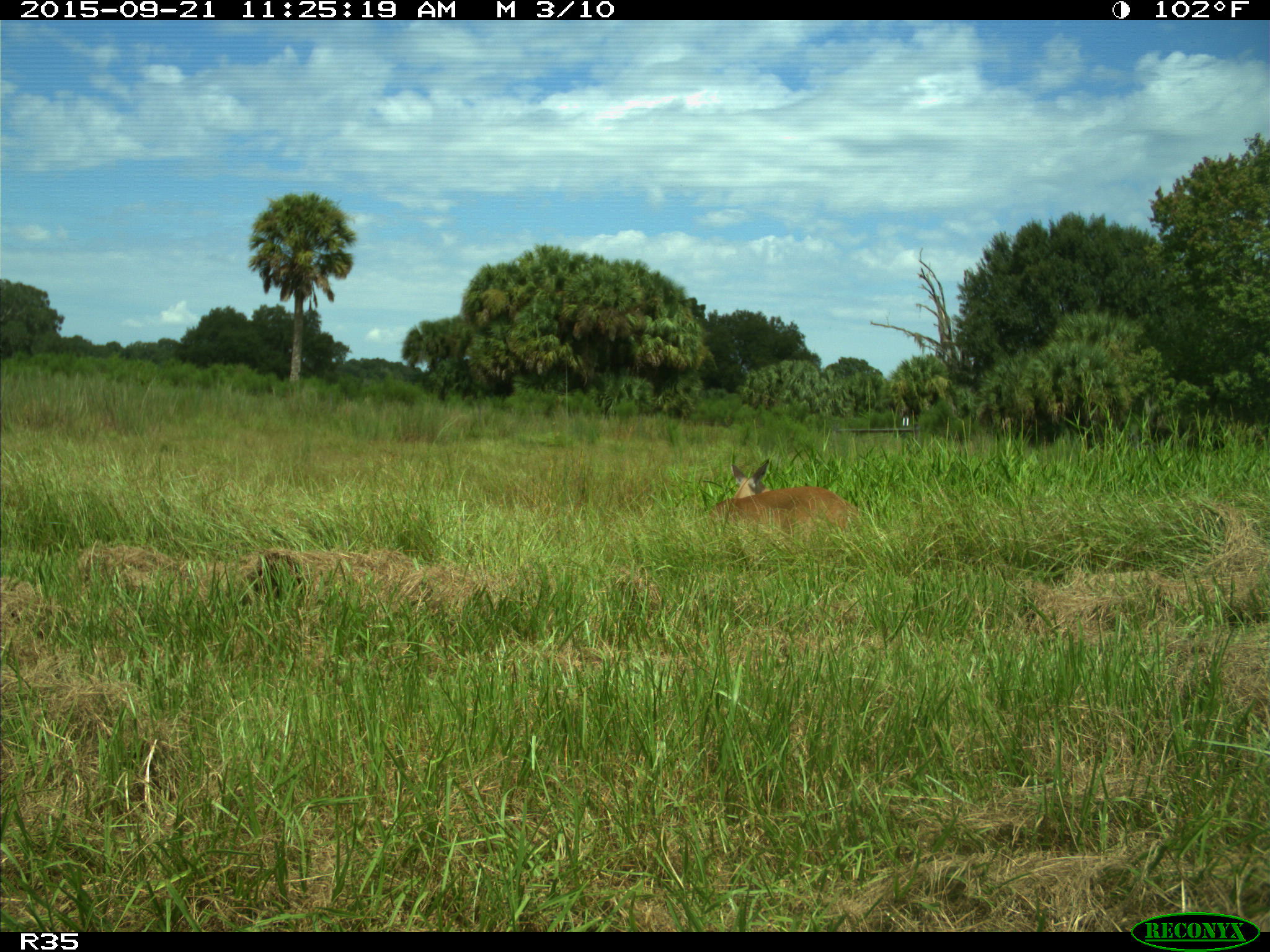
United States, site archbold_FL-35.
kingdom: Animalia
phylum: Chordata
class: Mammalia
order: Artiodactyla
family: Cervidae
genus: Odocoileus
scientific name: Odocoileus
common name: deer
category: unidentified deer